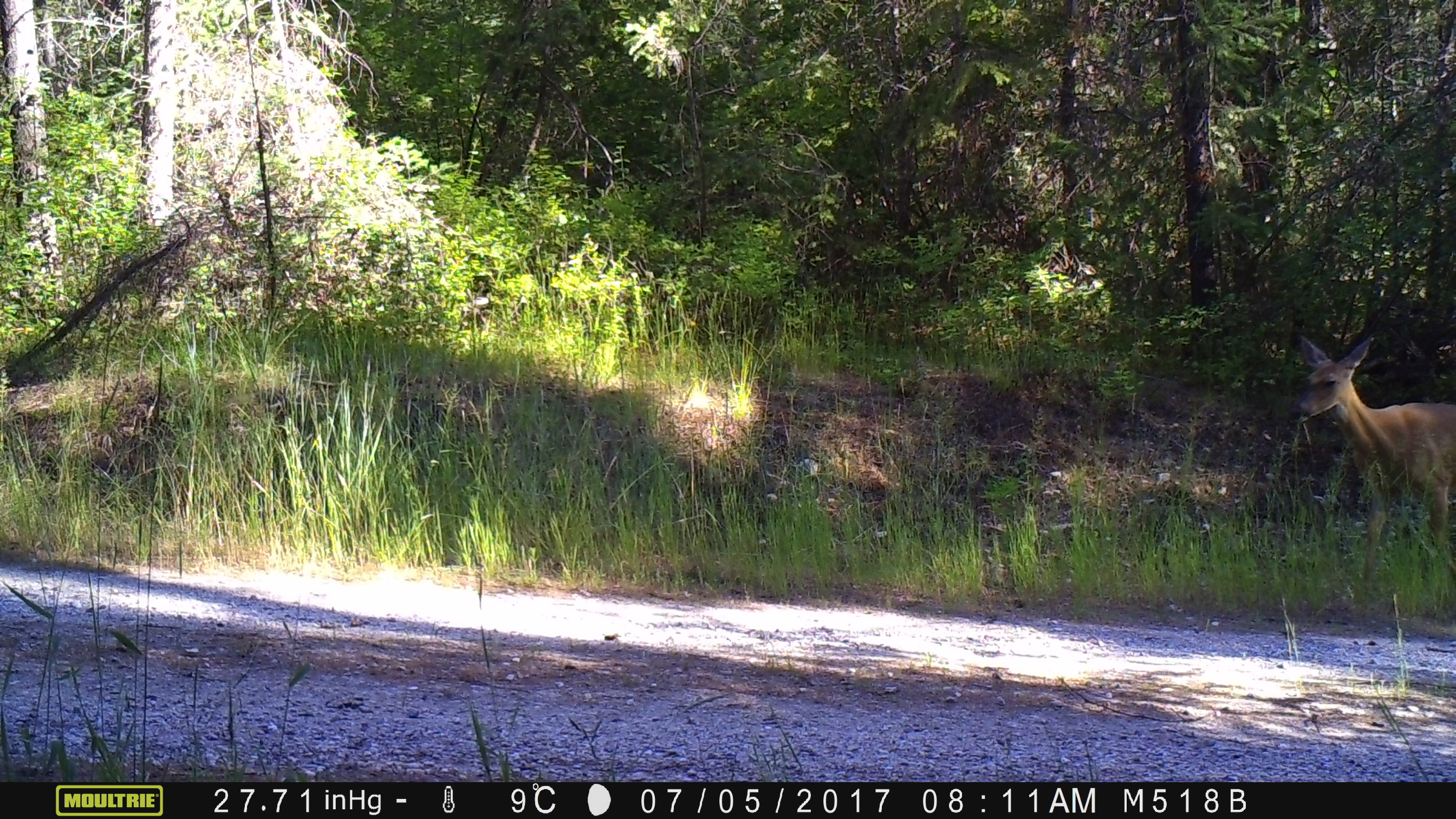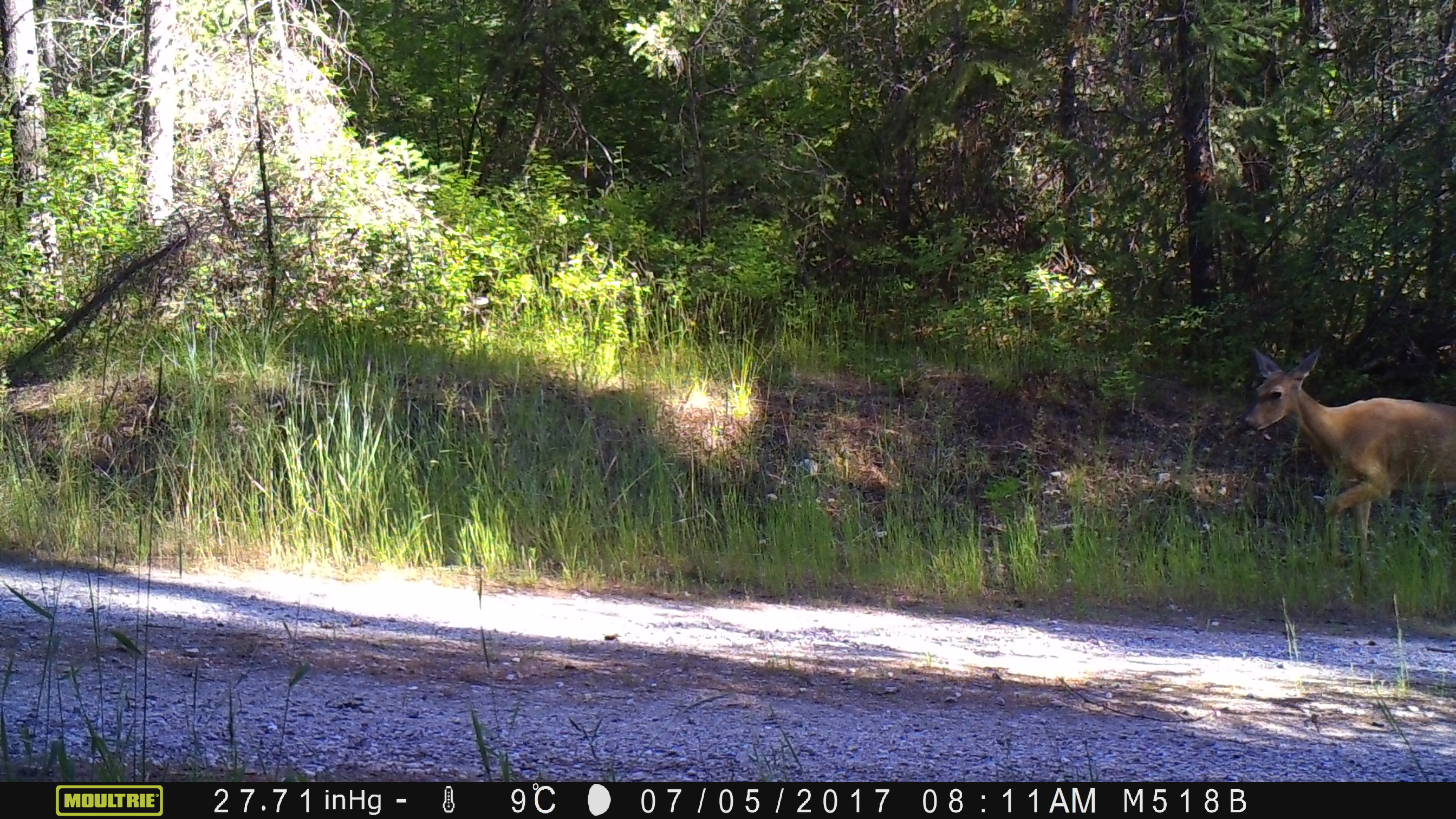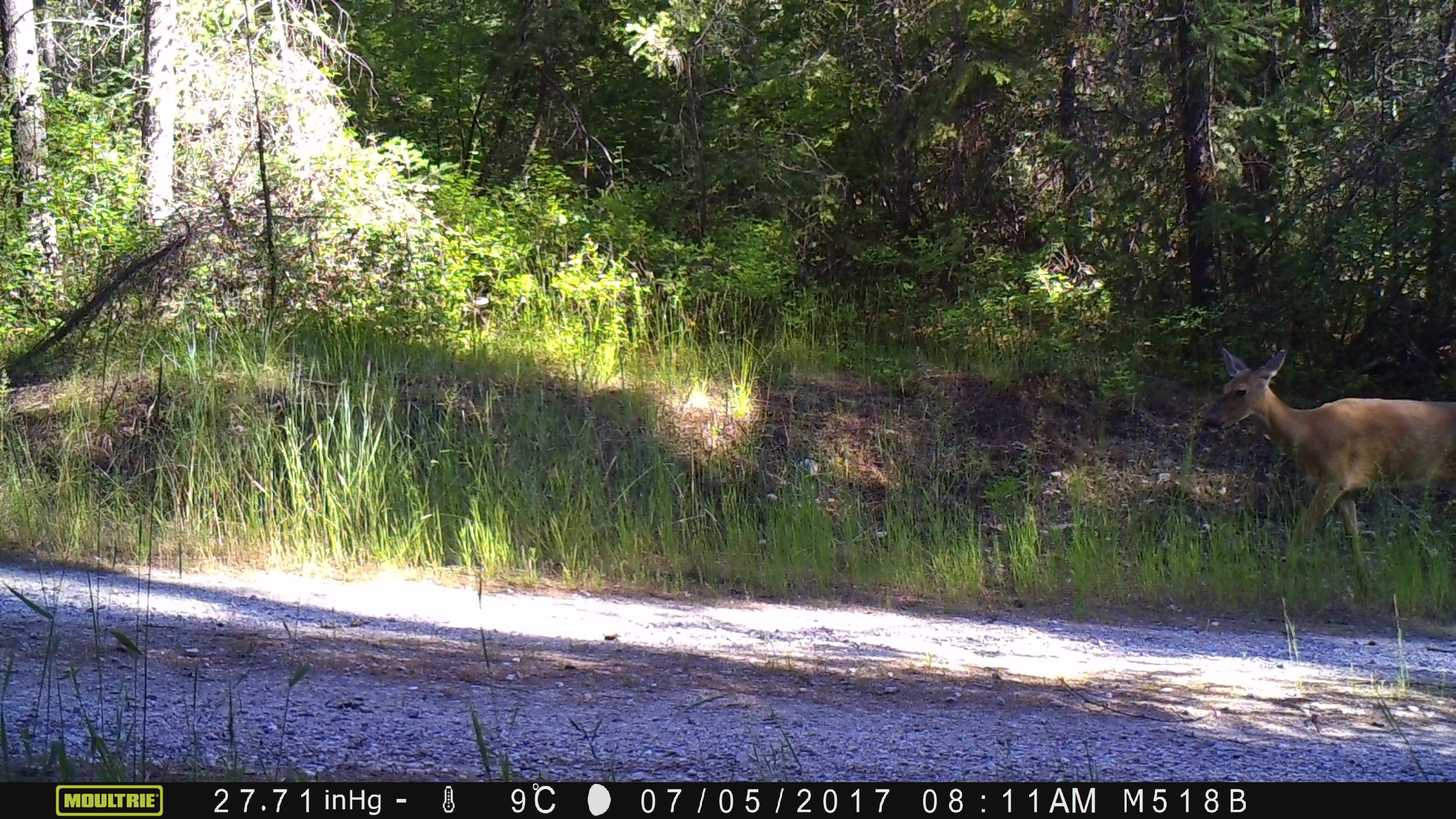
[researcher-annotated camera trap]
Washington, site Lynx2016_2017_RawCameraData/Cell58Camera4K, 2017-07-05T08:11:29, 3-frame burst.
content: unidentified animal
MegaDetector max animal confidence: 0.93